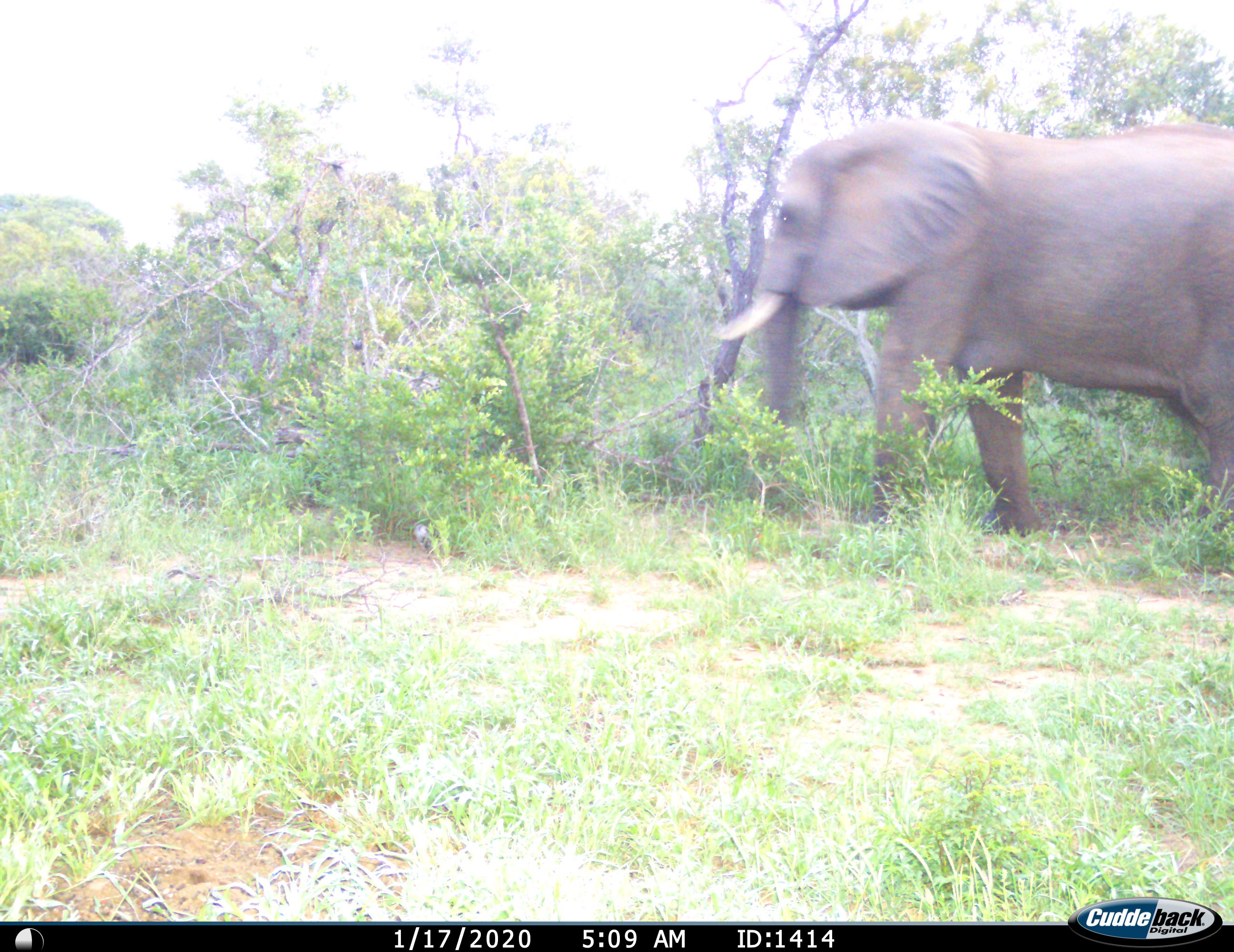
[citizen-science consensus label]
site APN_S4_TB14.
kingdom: Animalia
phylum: Chordata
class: Mammalia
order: Proboscidea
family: Elephantidae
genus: Loxodonta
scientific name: Loxodonta africana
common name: african bush elephant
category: elephant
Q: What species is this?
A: Elephant (african bush elephant) (Loxodonta africana).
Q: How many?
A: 1.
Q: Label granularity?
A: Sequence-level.